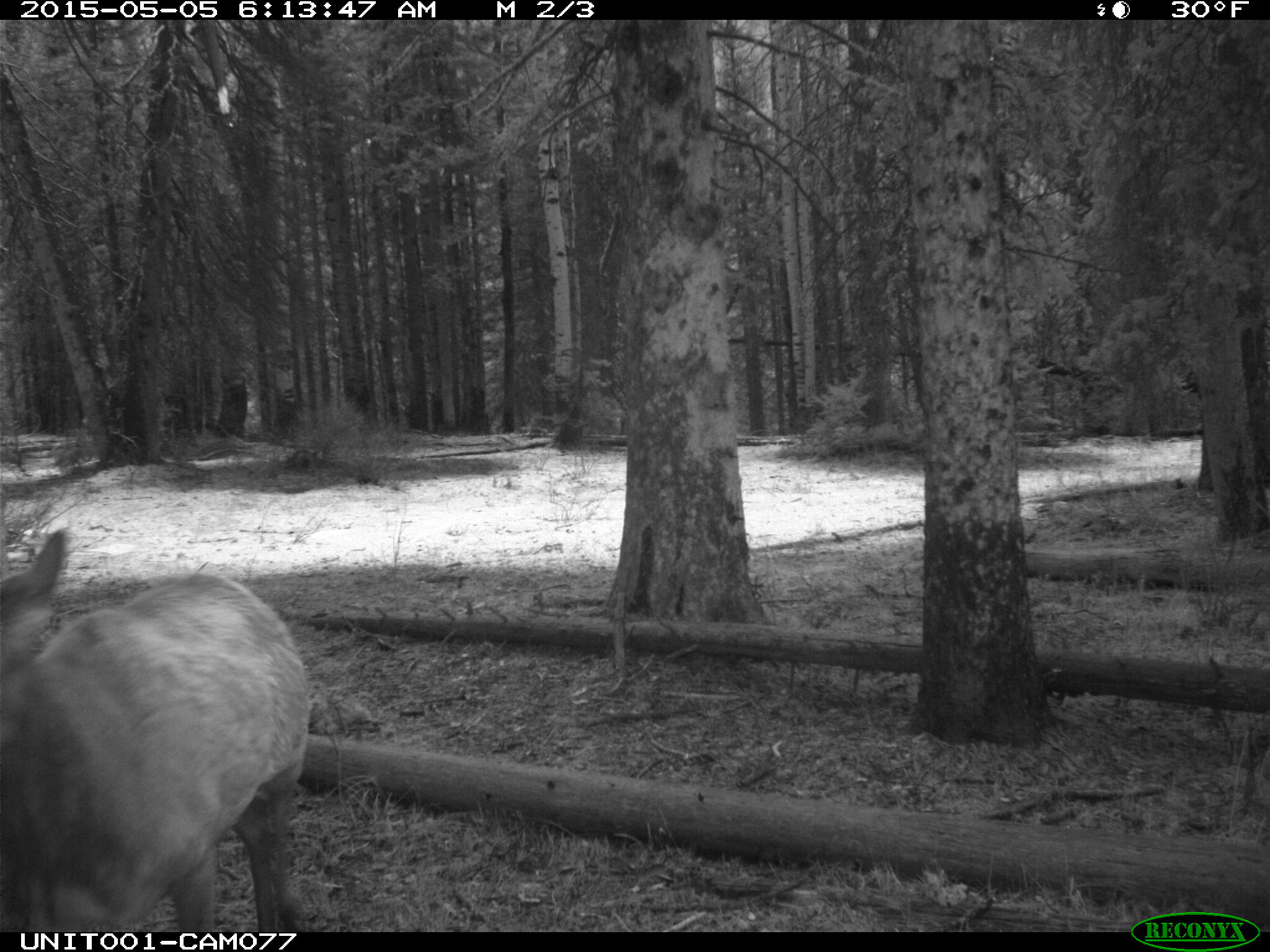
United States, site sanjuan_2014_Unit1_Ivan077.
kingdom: Animalia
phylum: Chordata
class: Mammalia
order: Artiodactyla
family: Cervidae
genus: Cervus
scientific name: Cervus elaphus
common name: red deer